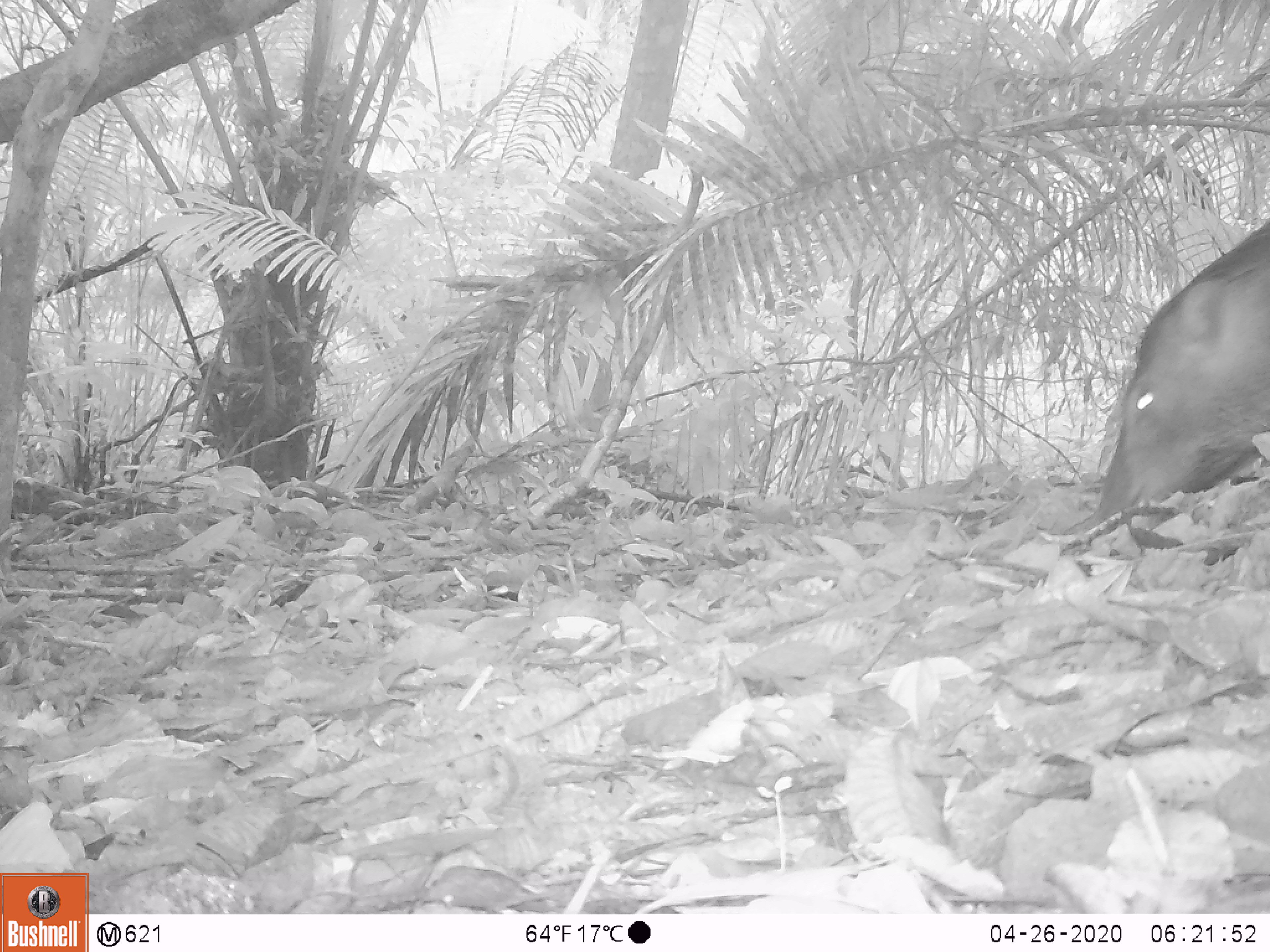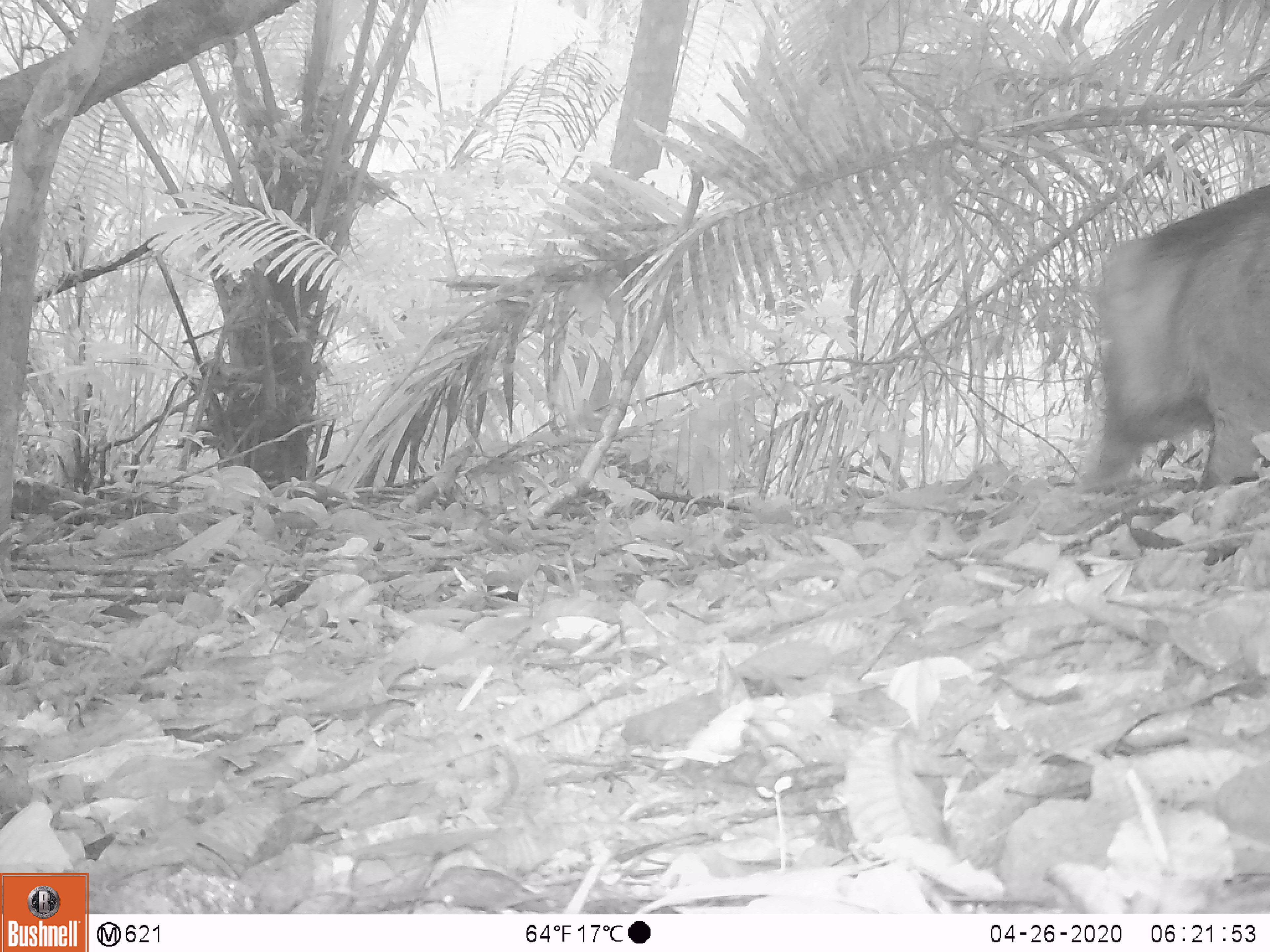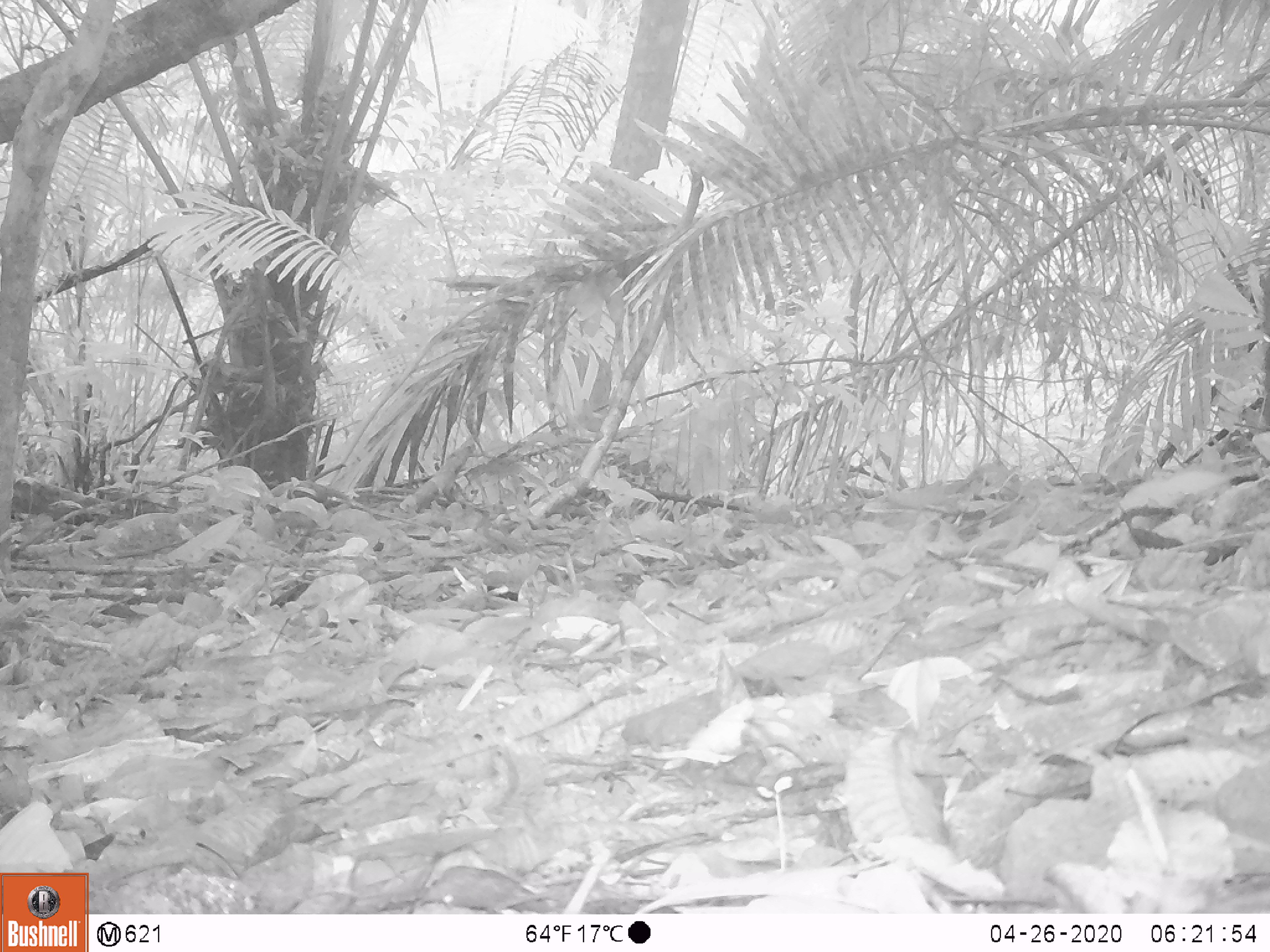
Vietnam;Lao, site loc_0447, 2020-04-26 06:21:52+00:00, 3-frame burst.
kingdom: Animalia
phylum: Chordata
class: Mammalia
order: Artiodactyla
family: Suidae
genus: Sus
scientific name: Sus scrofa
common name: eurasian wild pig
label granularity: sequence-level